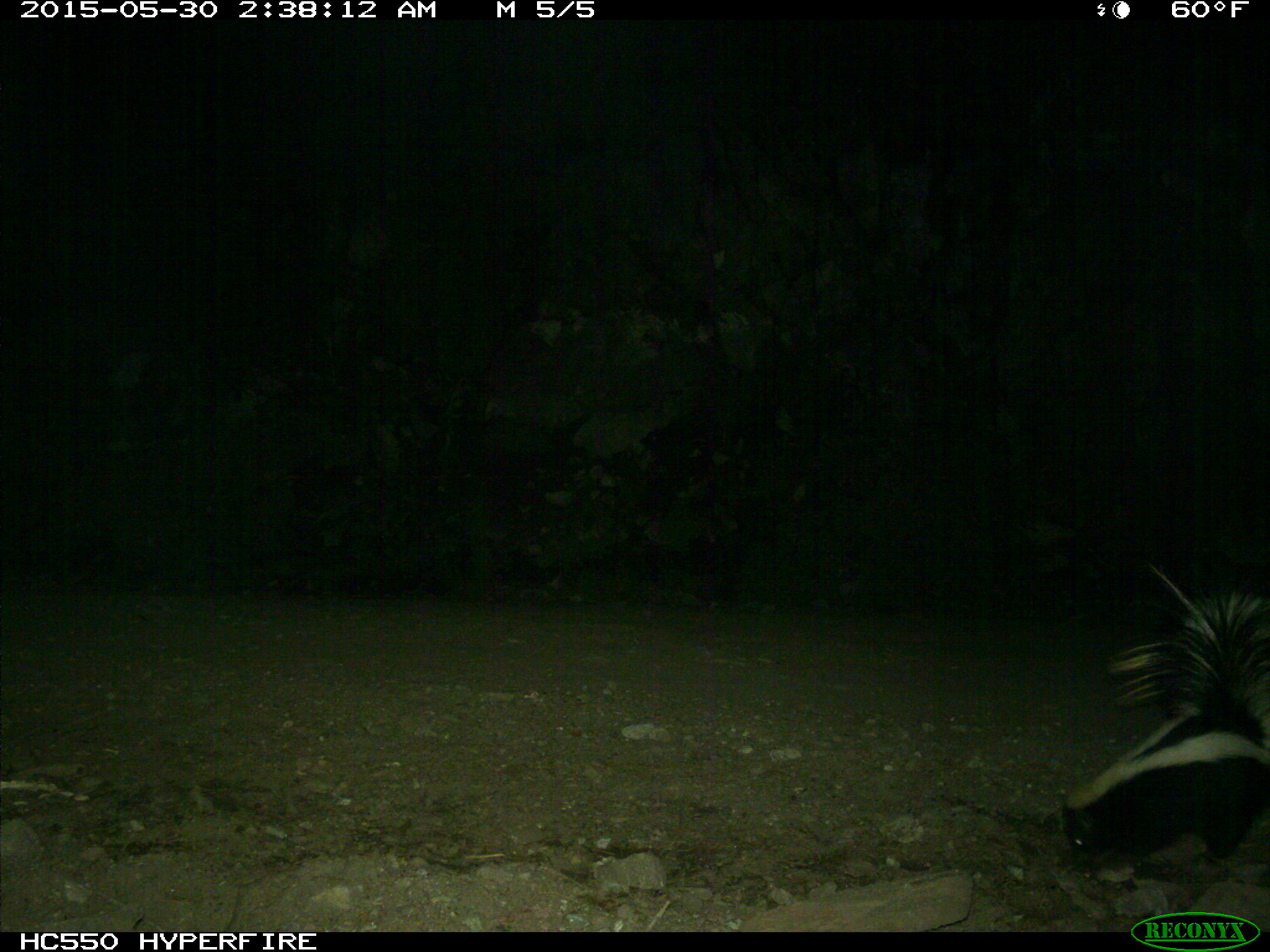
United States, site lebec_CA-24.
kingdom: Animalia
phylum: Chordata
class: Mammalia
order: Carnivora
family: Mephitidae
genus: Mephitis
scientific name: Mephitis mephitis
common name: striped skunk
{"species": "Mephitis mephitis (striped skunk)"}